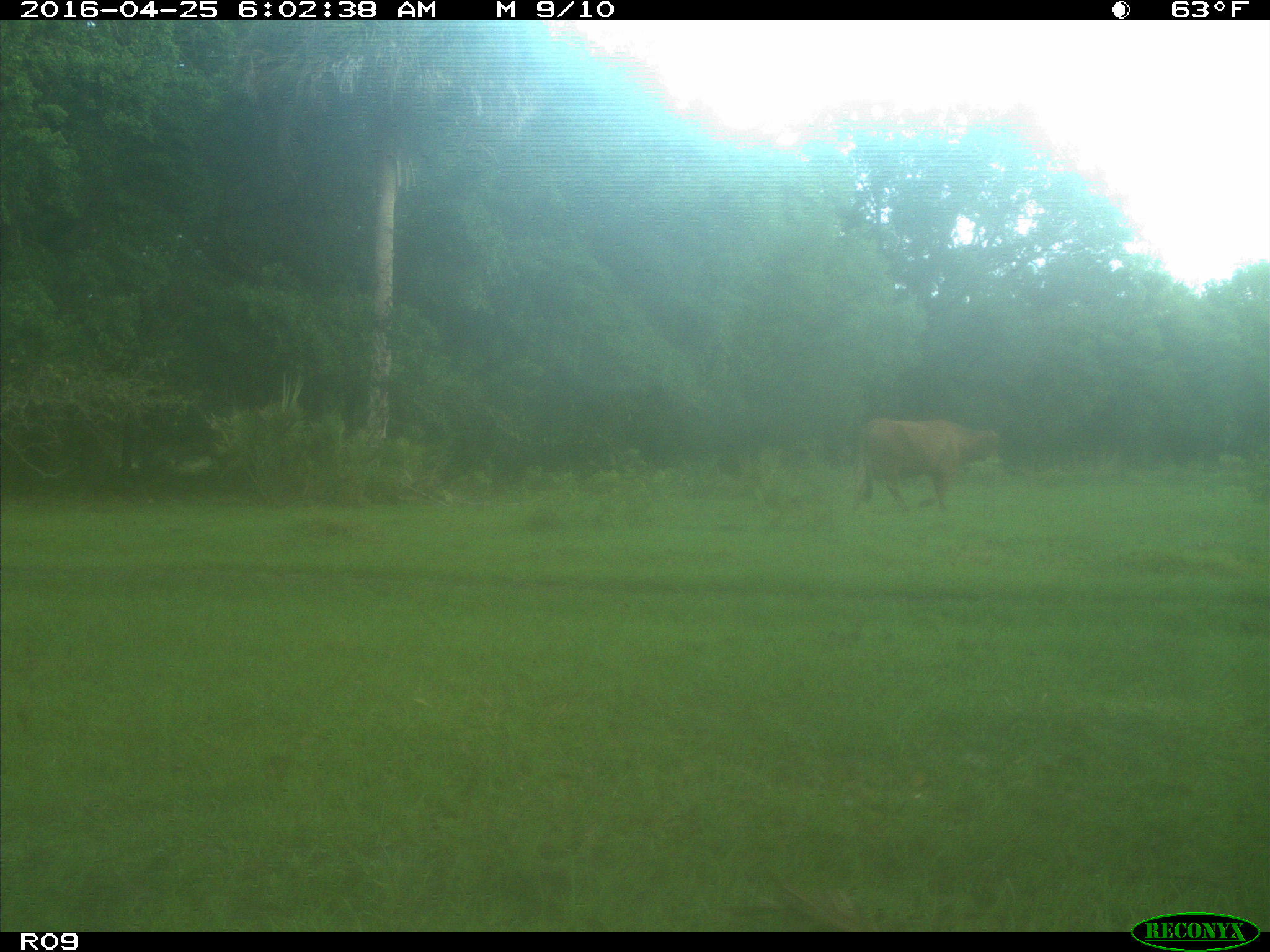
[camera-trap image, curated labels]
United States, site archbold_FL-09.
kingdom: Animalia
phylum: Chordata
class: Mammalia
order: Artiodactyla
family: Bovidae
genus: Bos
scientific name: Bos taurus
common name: domestic cow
Bos taurus (domestic cow).